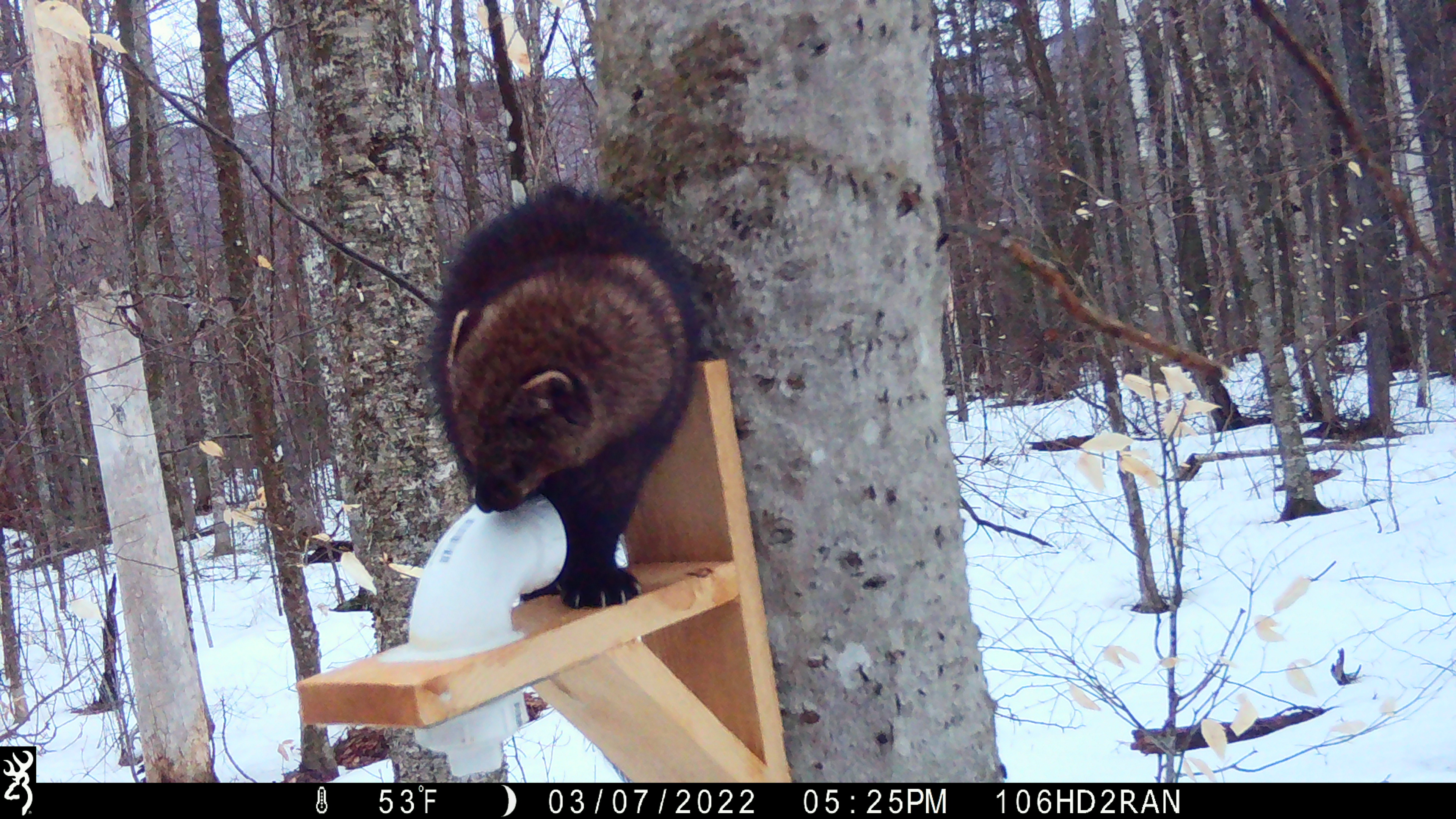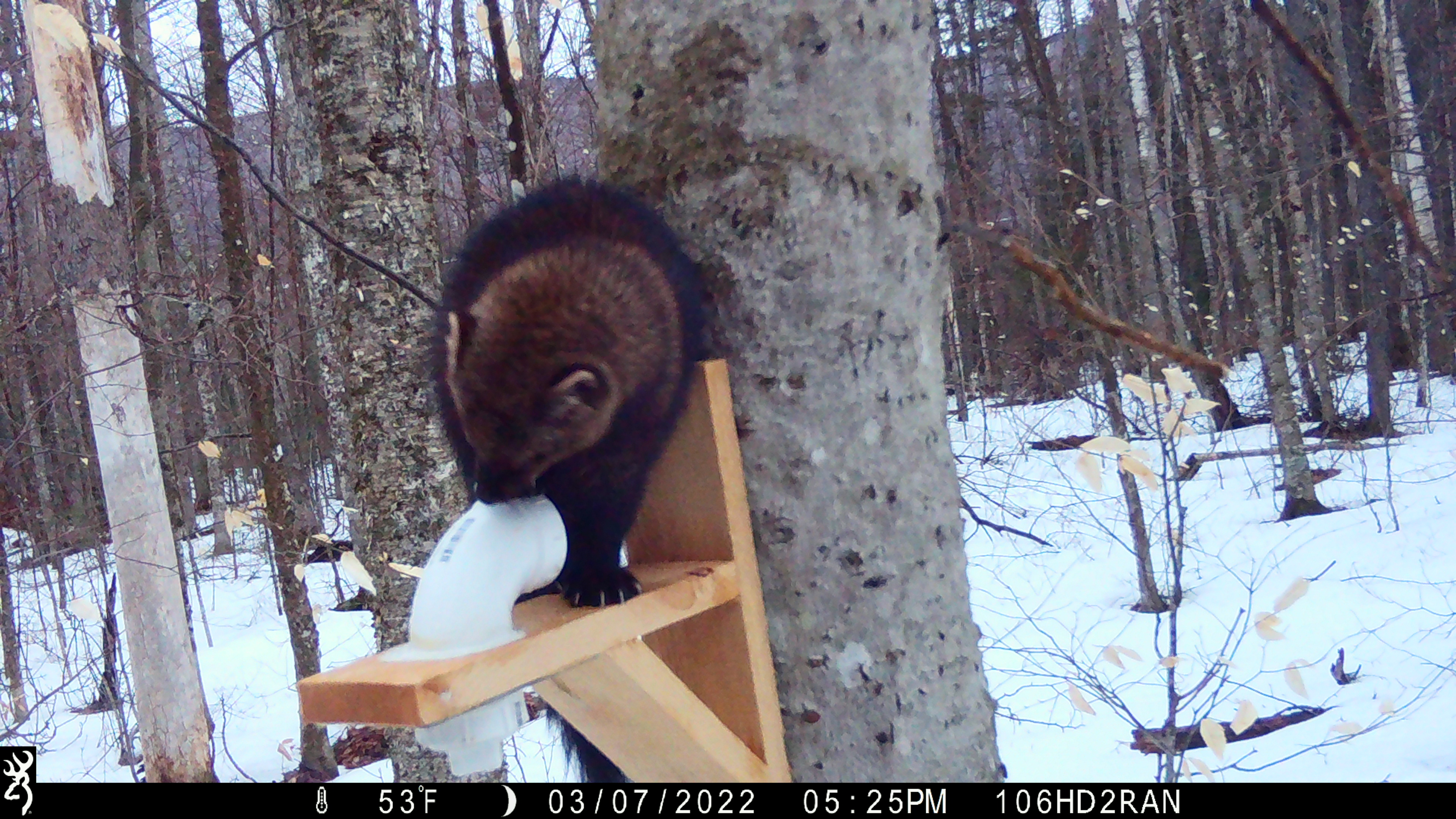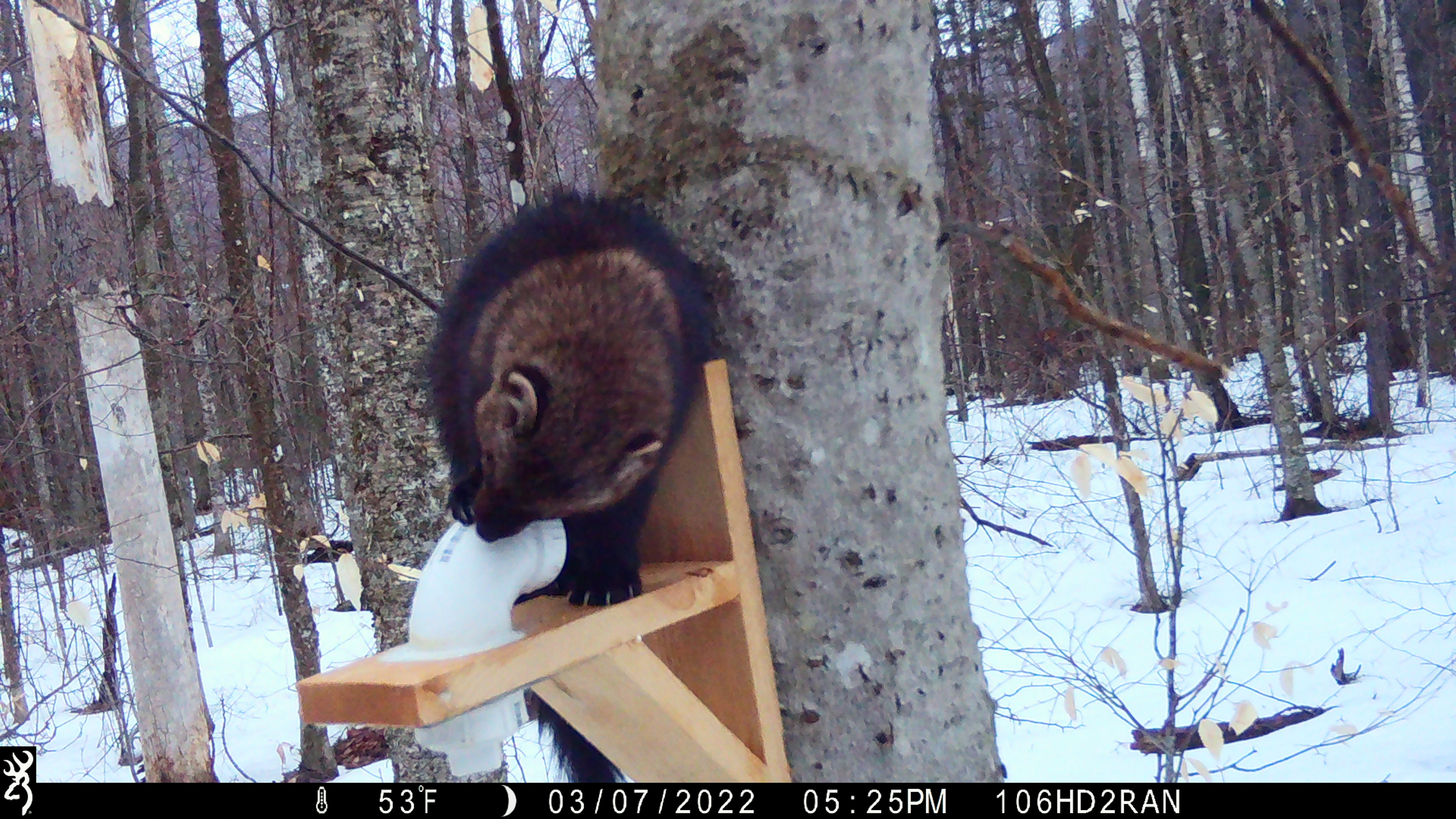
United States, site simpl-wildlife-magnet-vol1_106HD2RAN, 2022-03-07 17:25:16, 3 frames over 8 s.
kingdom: Animalia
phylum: Chordata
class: Mammalia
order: Carnivora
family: Mustelidae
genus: Pekania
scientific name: Pekania pennanti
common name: fisher